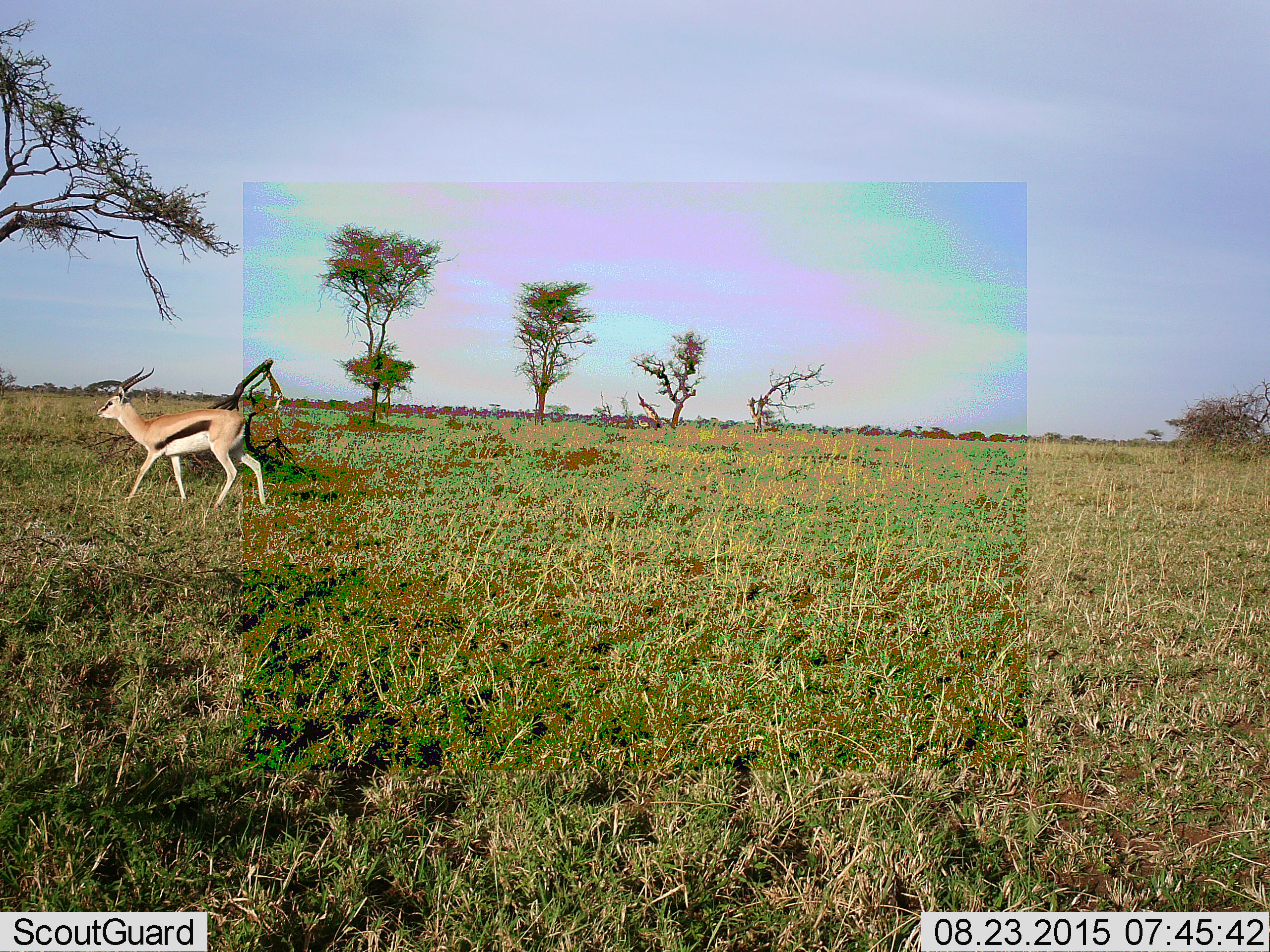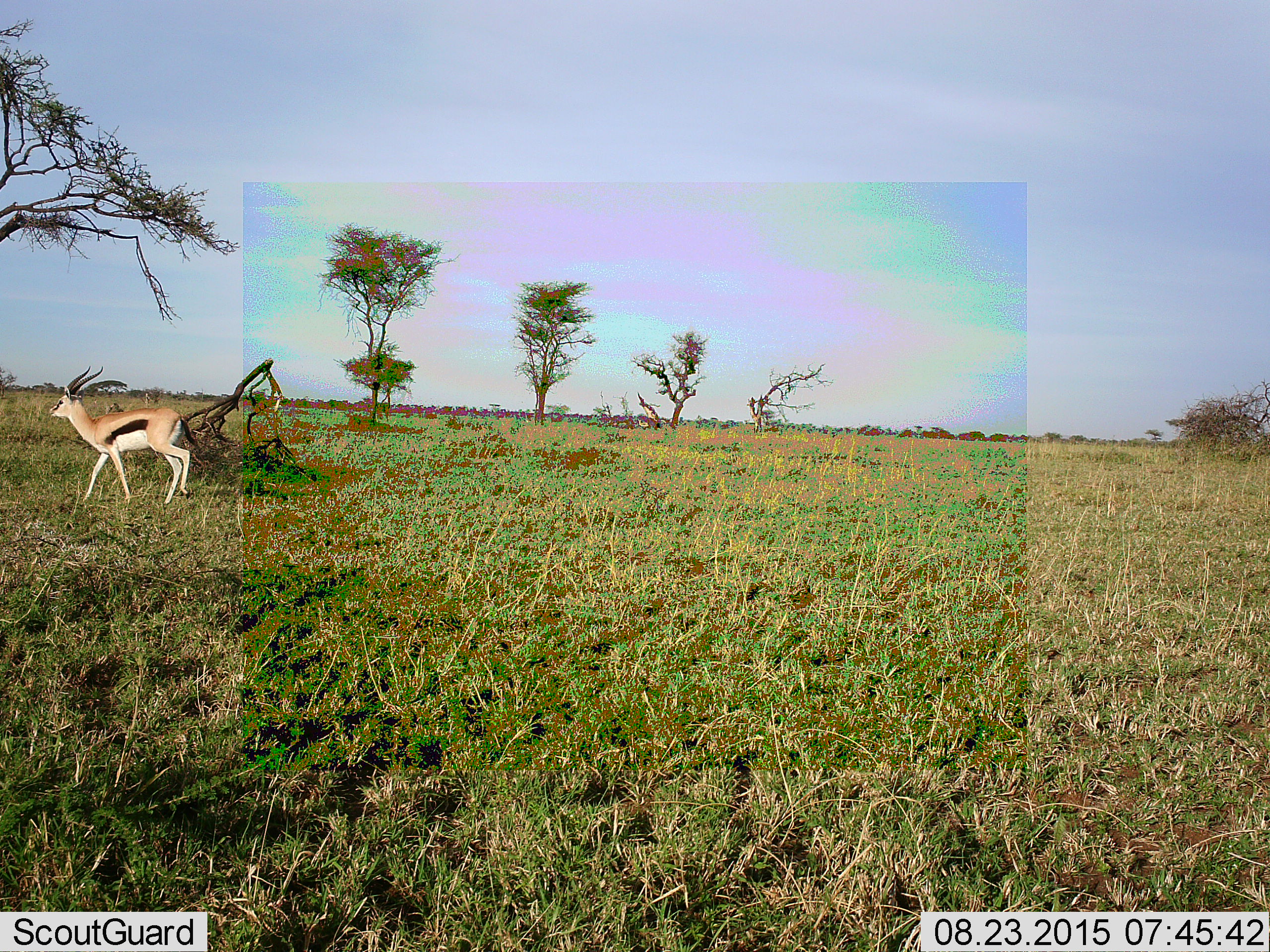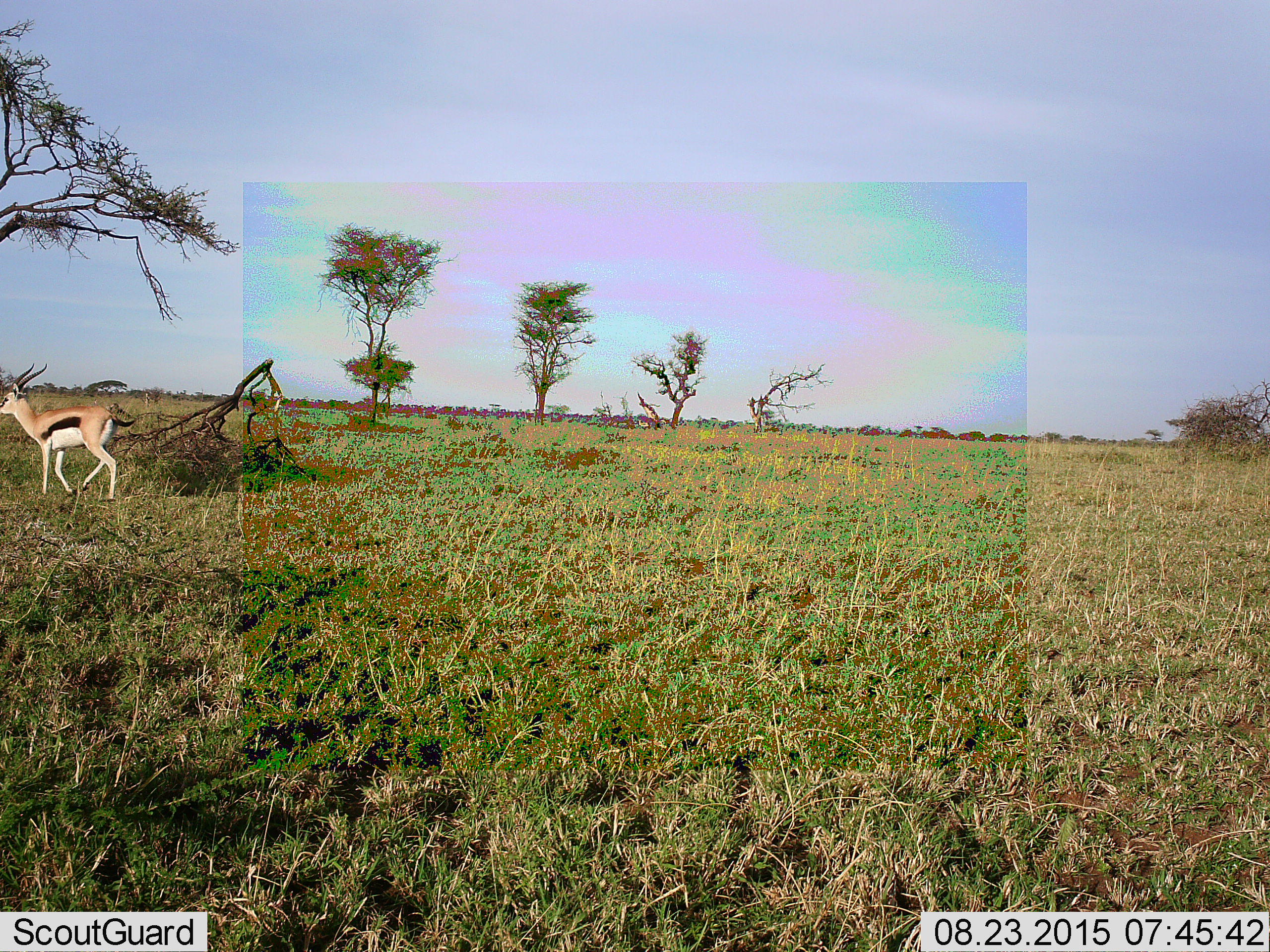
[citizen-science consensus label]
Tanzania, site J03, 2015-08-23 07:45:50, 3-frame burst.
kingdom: Animalia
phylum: Chordata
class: Mammalia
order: Artiodactyla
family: Bovidae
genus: Eudorcas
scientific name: Eudorcas thomsonii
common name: thomson's gazelle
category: gazellethomsons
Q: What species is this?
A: Gazellethomsons (thomson's gazelle) (Eudorcas thomsonii).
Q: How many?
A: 1.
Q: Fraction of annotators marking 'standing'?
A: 11%.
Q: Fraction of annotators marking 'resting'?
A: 0%.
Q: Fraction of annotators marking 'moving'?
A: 89%.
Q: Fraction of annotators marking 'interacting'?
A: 0%.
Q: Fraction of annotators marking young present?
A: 0%.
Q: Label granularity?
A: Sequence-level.